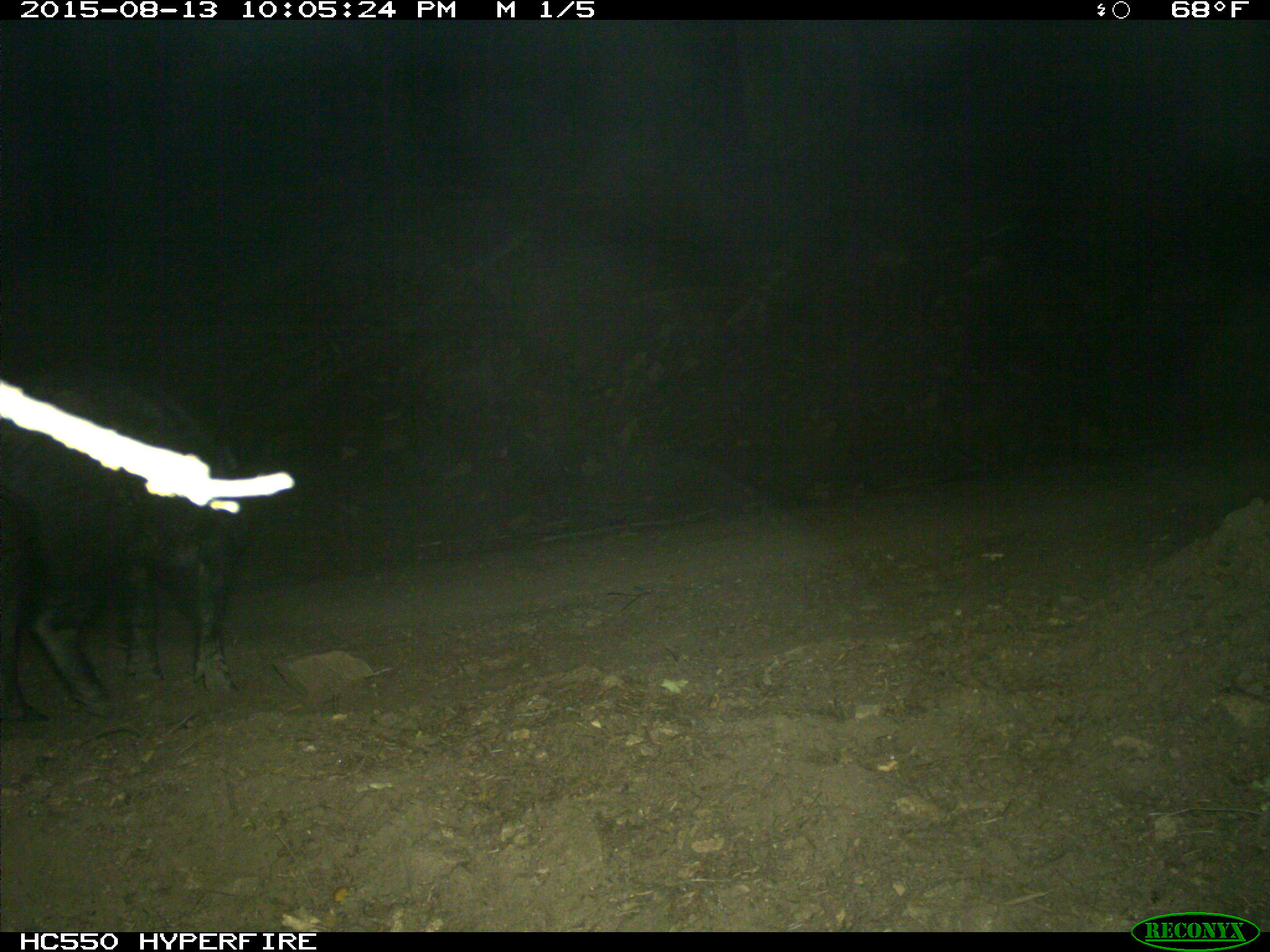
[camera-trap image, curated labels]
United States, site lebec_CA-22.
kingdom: Animalia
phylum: Chordata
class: Mammalia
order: Artiodactyla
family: Suidae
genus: Sus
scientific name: Sus scrofa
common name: wild boar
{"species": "Sus scrofa (wild boar)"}